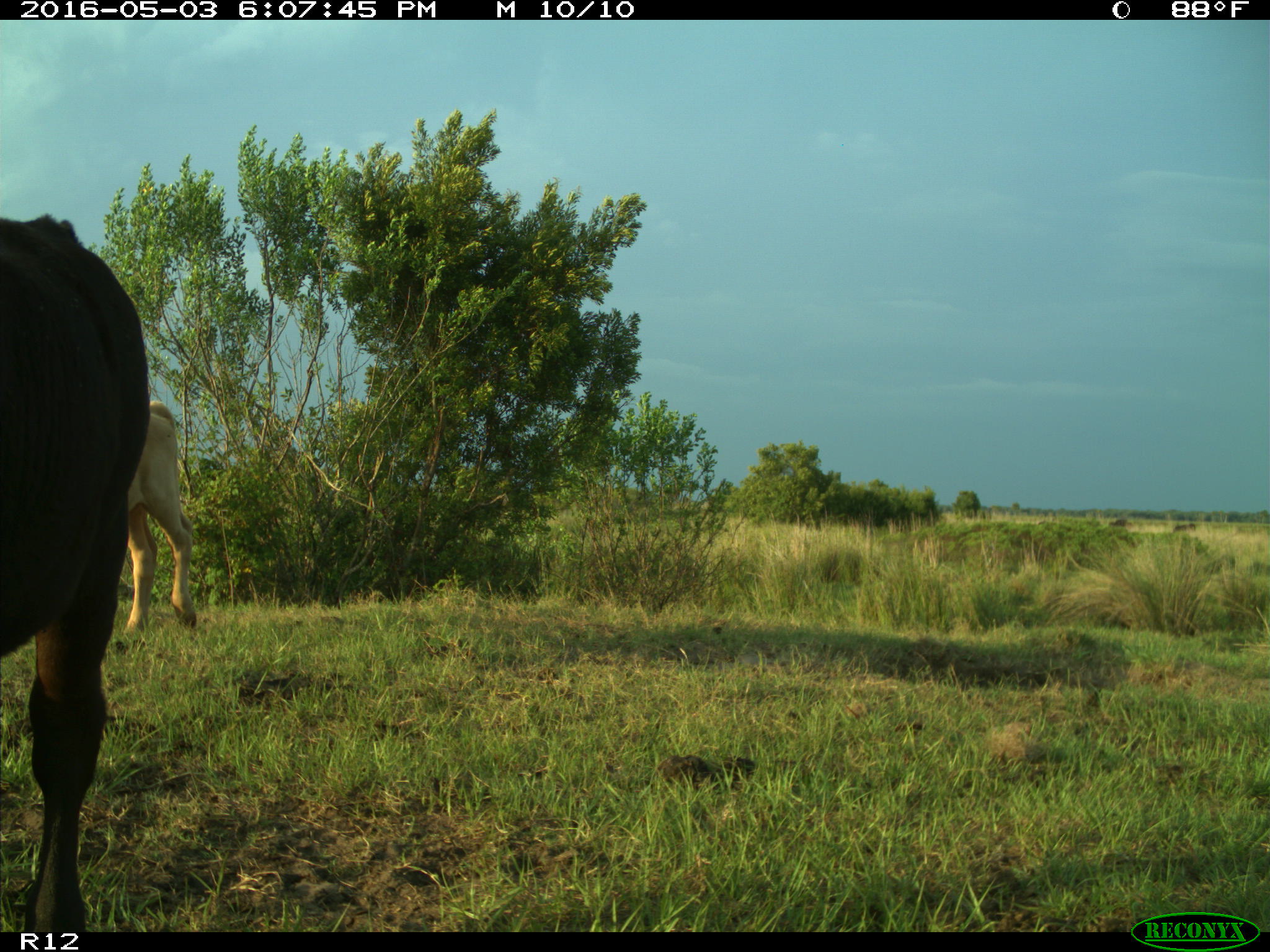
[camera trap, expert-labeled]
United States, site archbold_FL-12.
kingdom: Animalia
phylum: Chordata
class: Mammalia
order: Artiodactyla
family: Bovidae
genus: Bos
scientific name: Bos taurus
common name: domestic cow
Bos taurus (domestic cow).